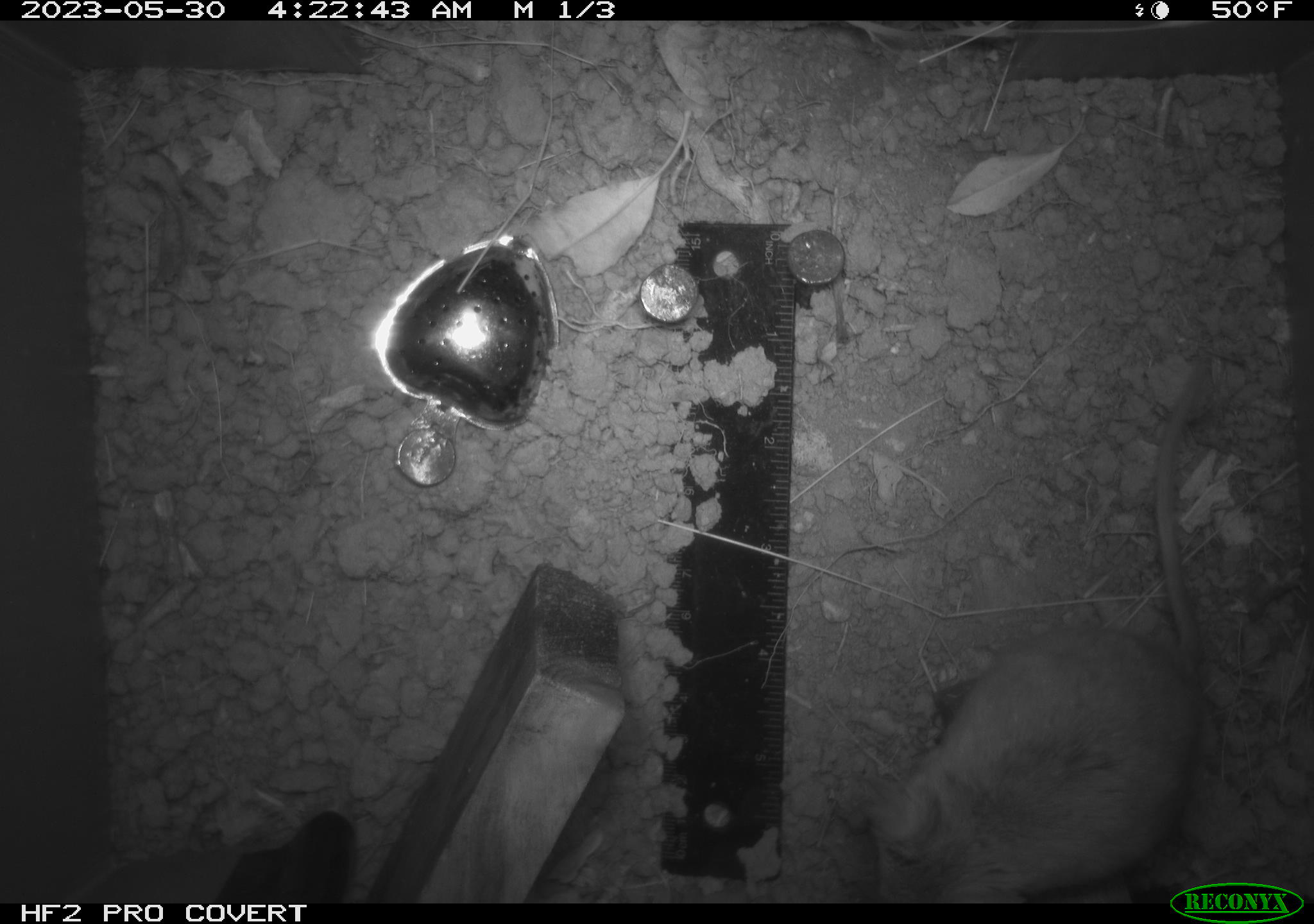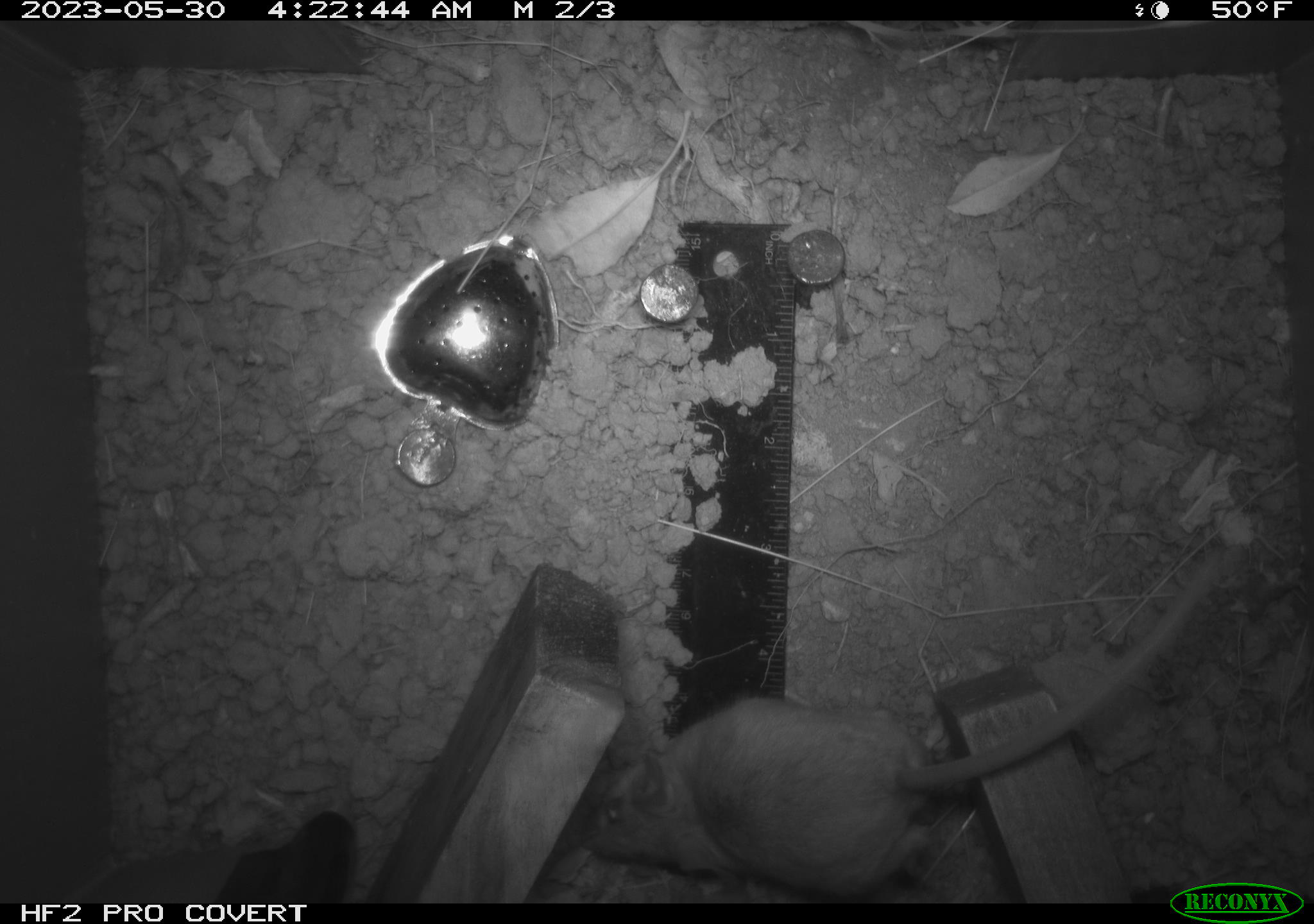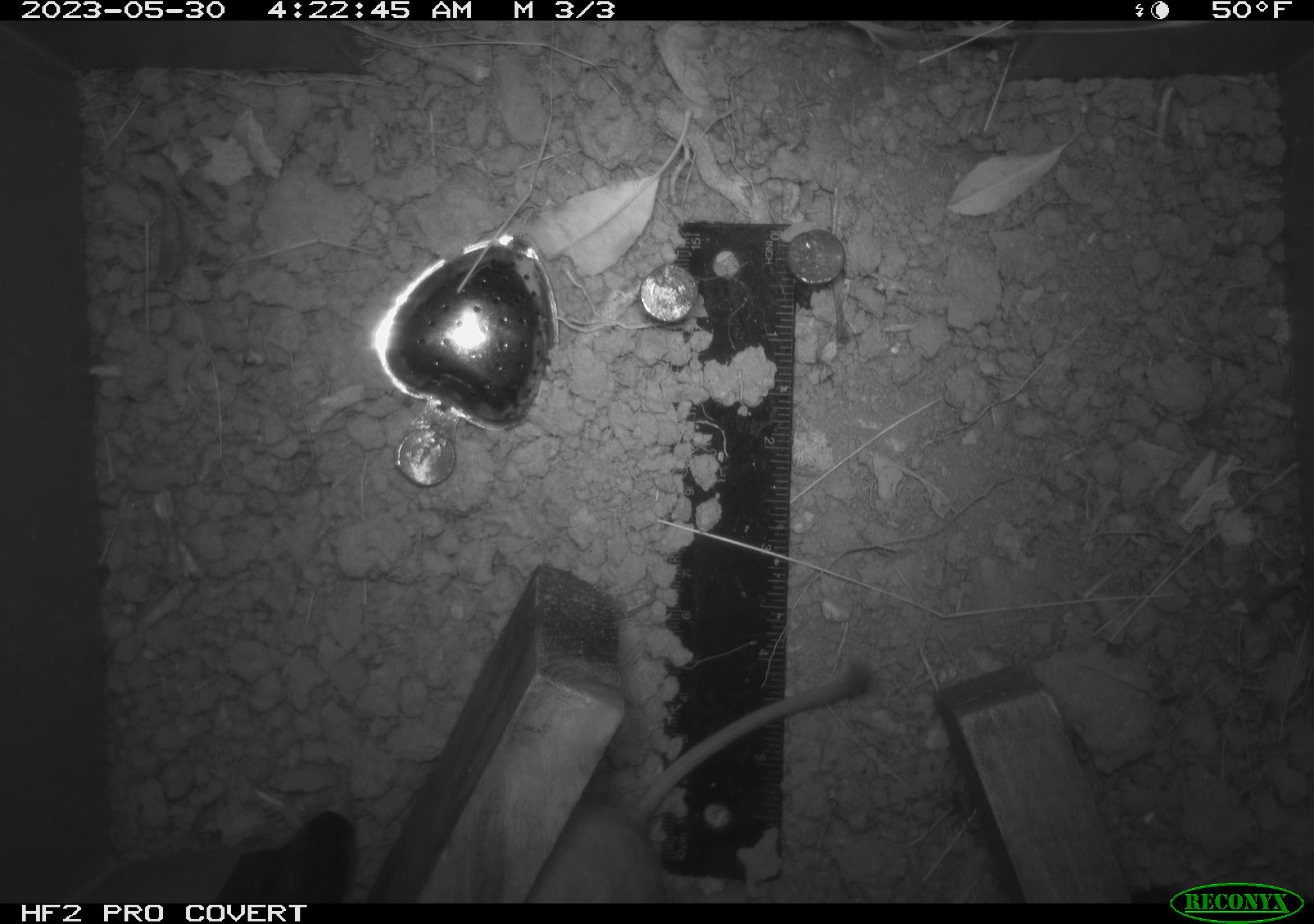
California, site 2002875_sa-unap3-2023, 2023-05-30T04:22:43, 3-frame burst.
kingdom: Animalia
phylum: Chordata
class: Mammalia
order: Rodentia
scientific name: Rodentia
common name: mouse species